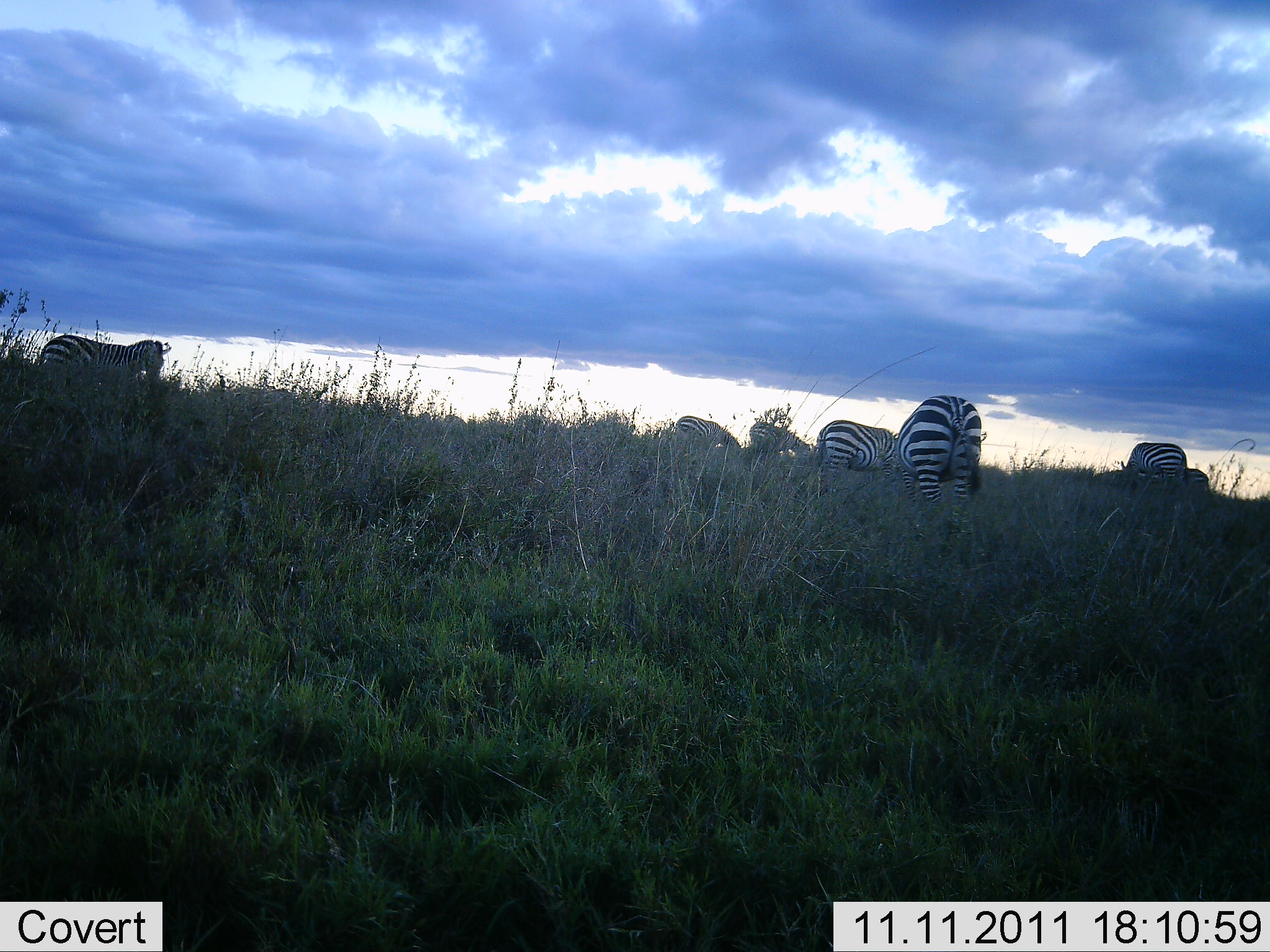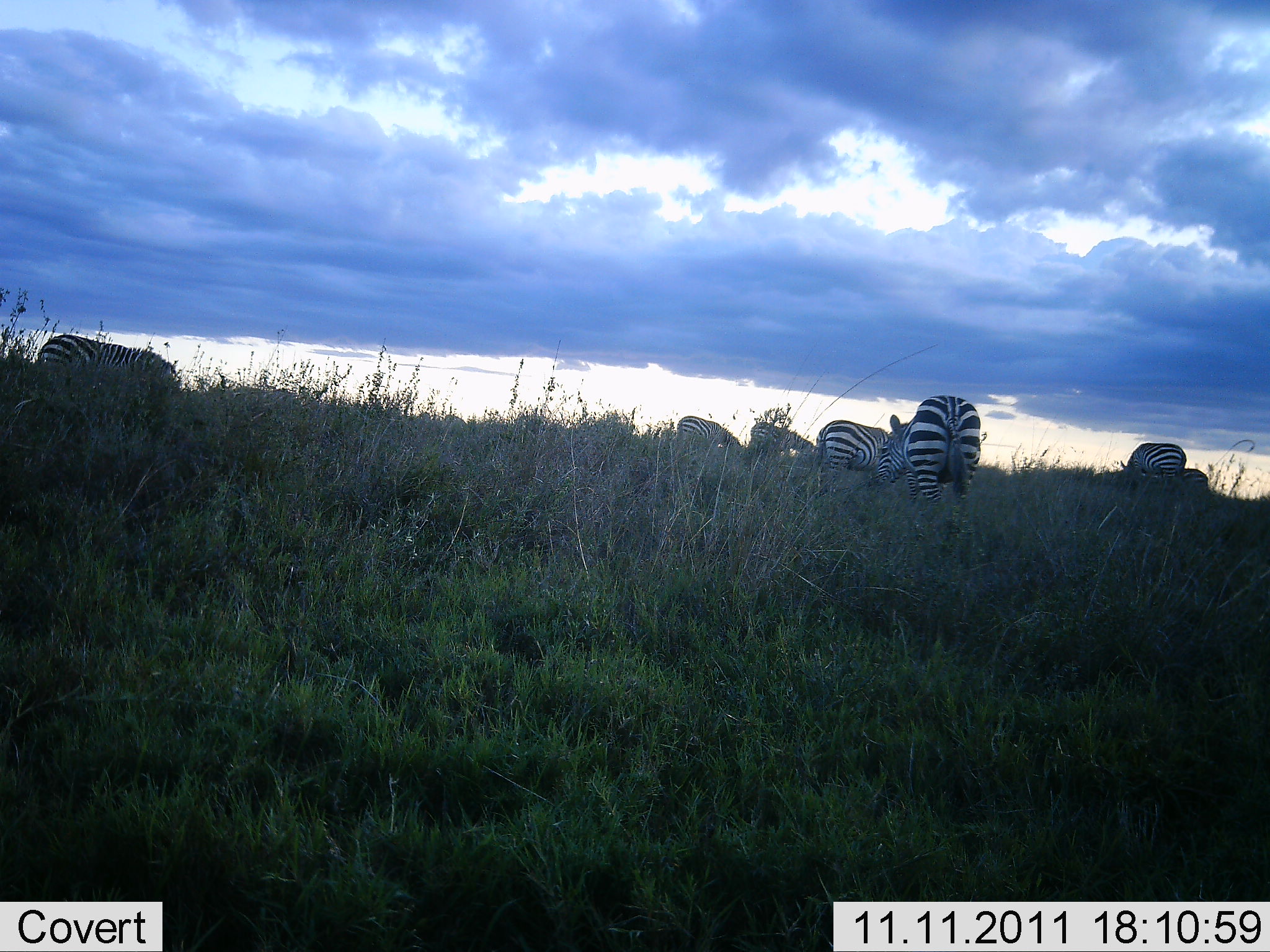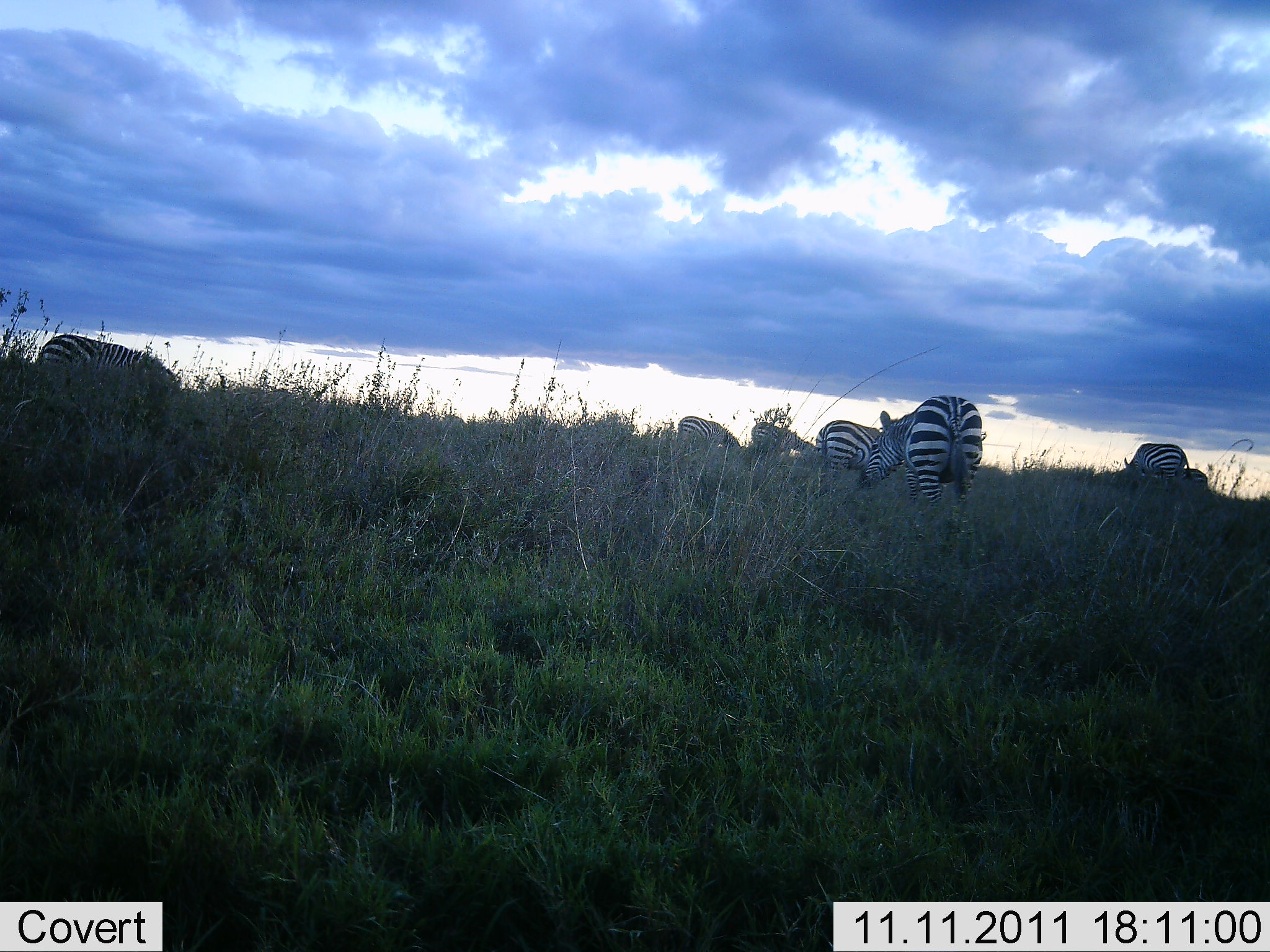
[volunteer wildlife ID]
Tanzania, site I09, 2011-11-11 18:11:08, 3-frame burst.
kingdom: Animalia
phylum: Chordata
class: Mammalia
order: Perissodactyla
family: Equidae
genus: Equus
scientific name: Equus quagga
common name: plains zebra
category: zebra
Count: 7.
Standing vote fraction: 58%.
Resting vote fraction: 0%.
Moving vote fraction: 8%.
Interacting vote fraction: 0%.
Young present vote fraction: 0%.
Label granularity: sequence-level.